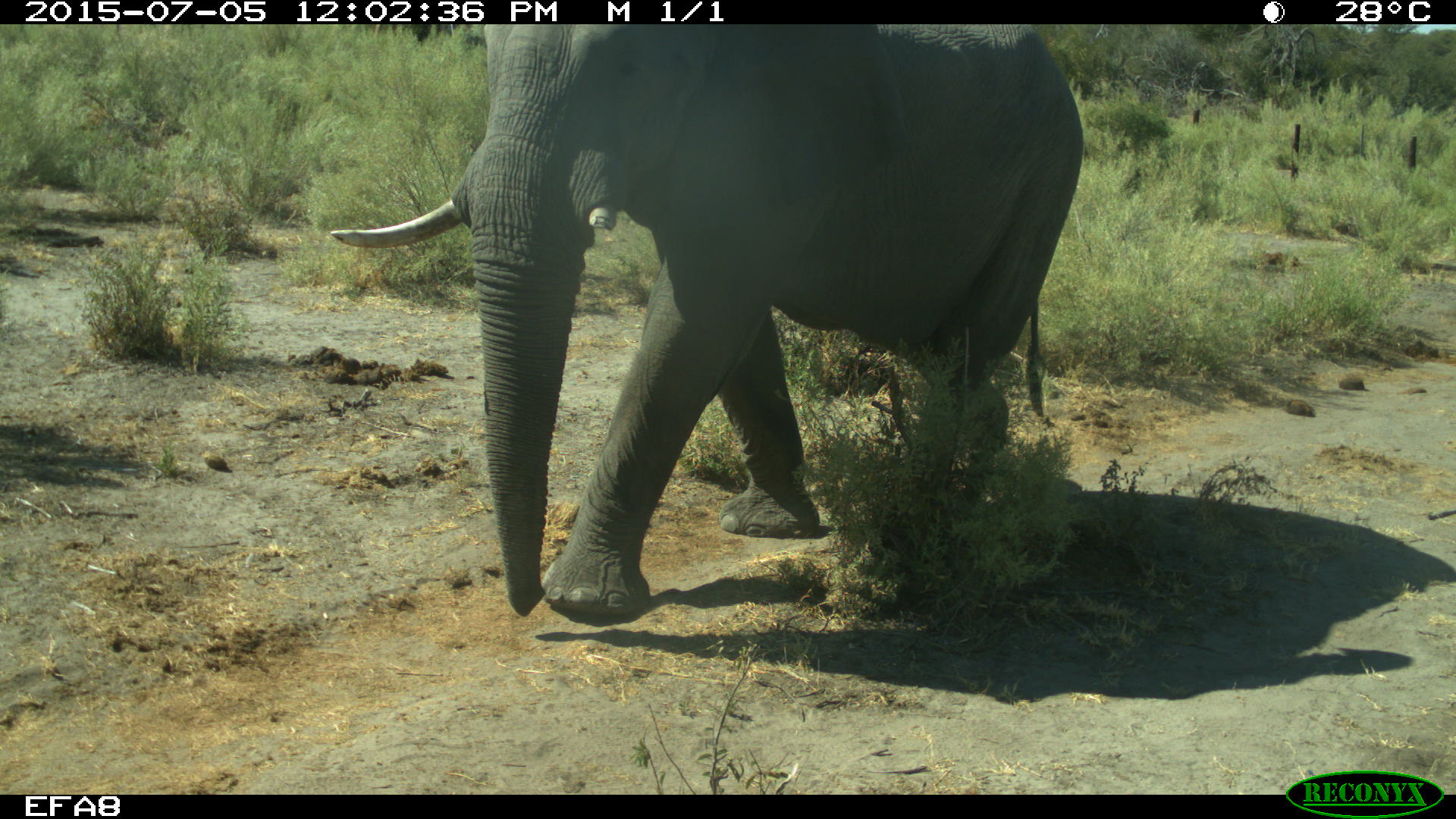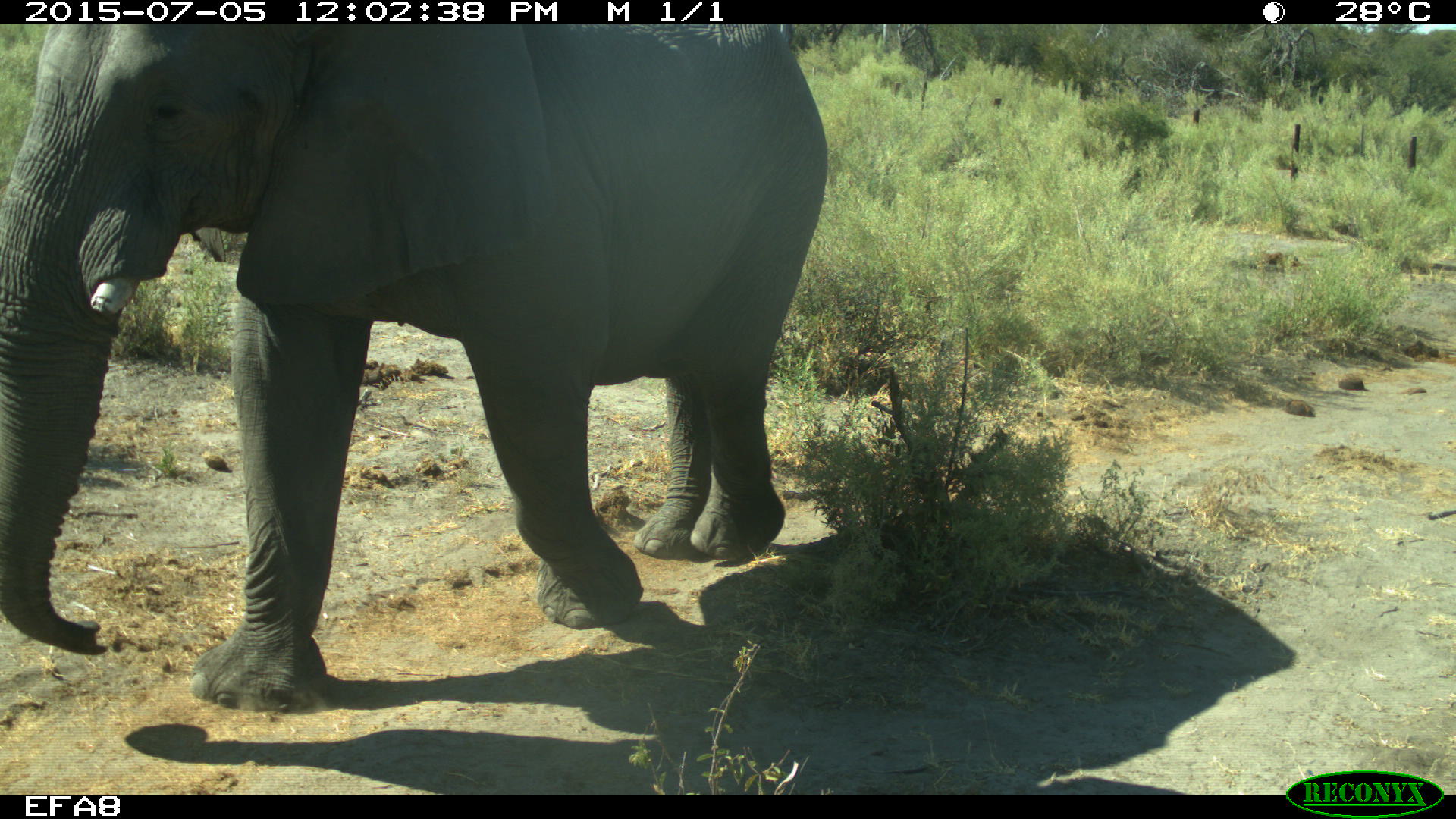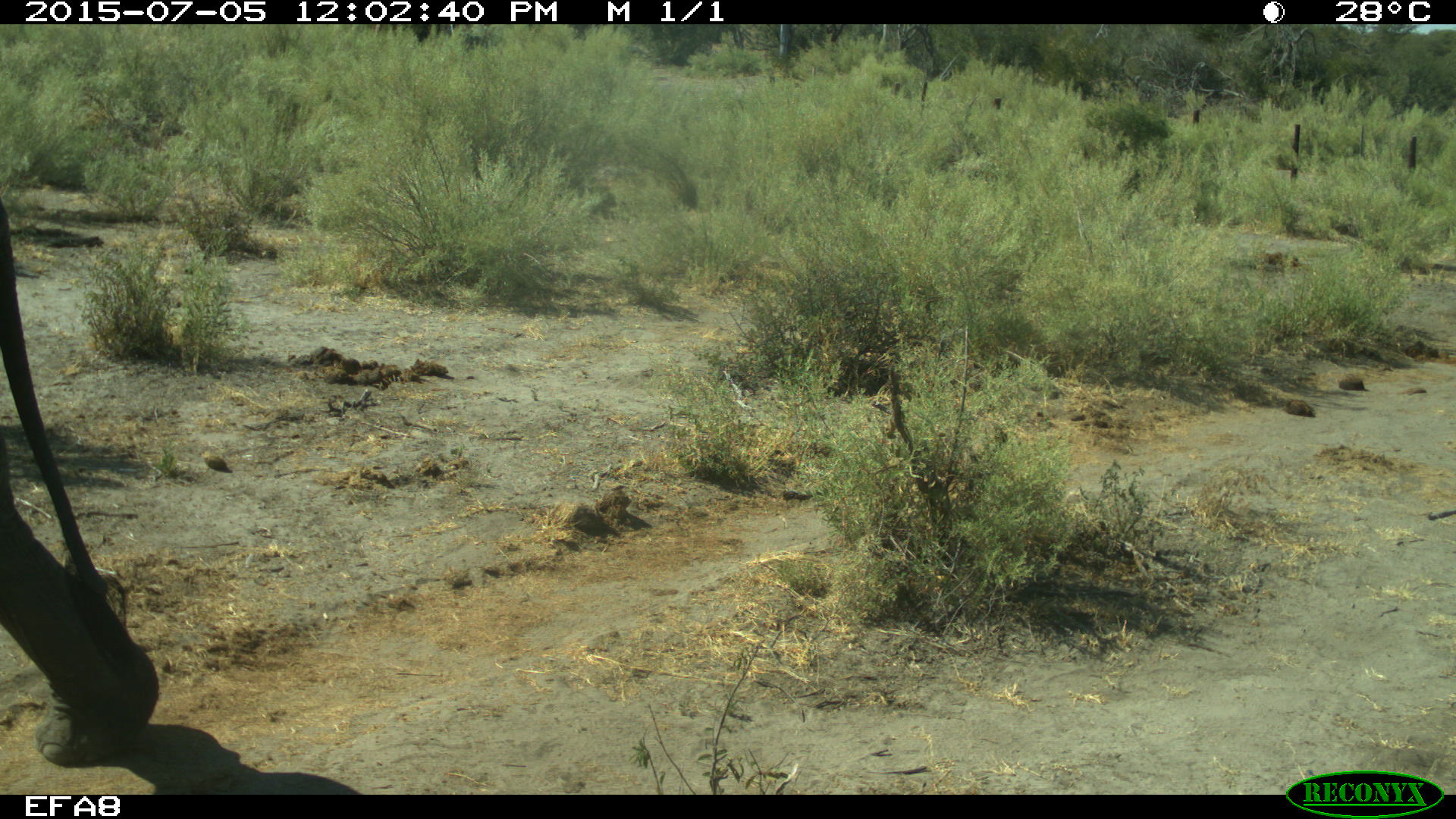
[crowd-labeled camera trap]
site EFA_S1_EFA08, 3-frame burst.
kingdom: Animalia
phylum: Chordata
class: Mammalia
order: Proboscidea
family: Elephantidae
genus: Loxodonta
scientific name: Loxodonta africana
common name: african bush elephant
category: elephant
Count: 1.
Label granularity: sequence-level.